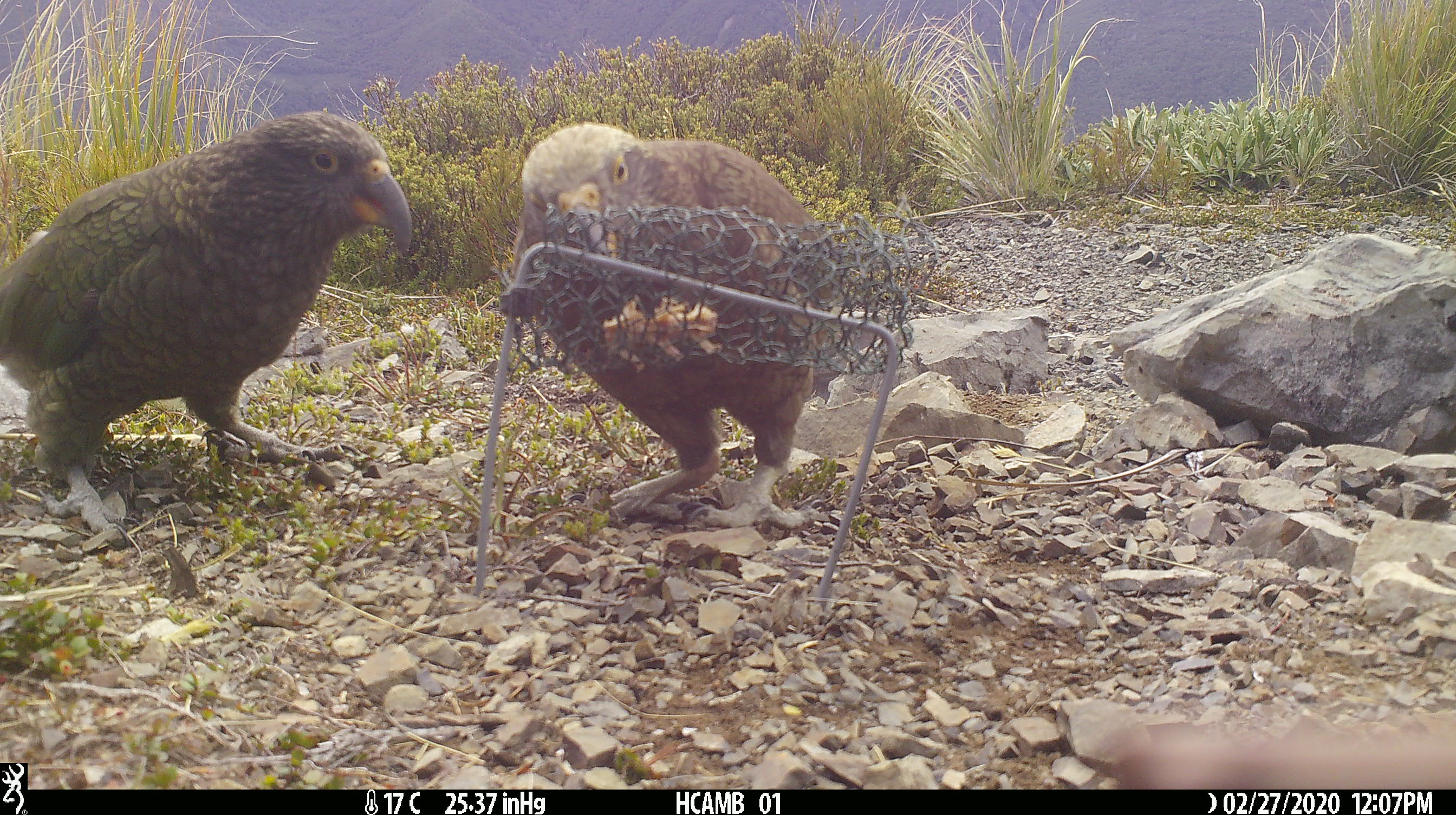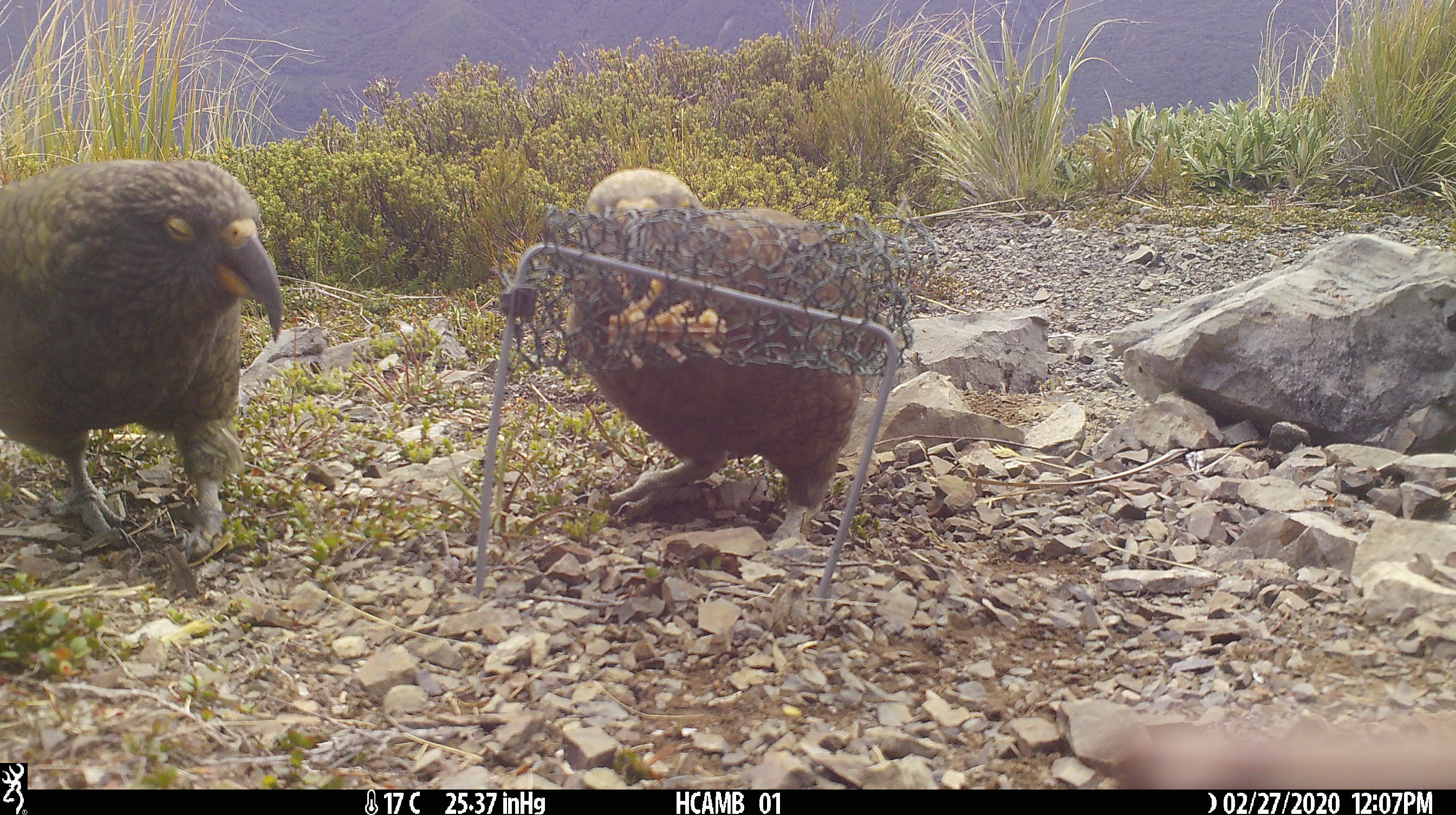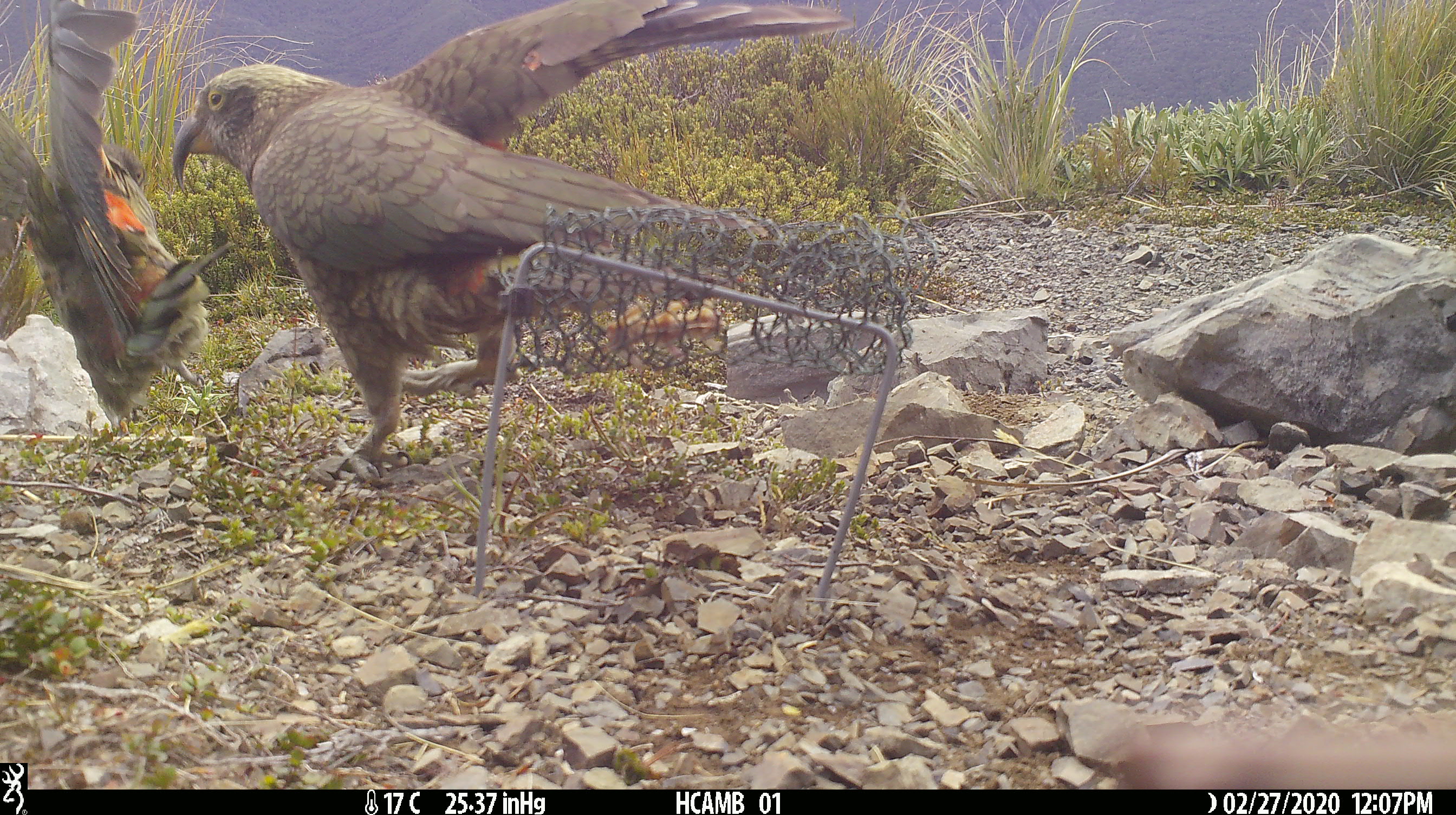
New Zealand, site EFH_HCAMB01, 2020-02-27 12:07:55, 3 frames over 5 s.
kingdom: Animalia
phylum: Chordata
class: Aves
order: Psittaciformes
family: Strigopidae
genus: Nestor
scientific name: Nestor notabilis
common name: kea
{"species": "kea (Nestor notabilis)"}